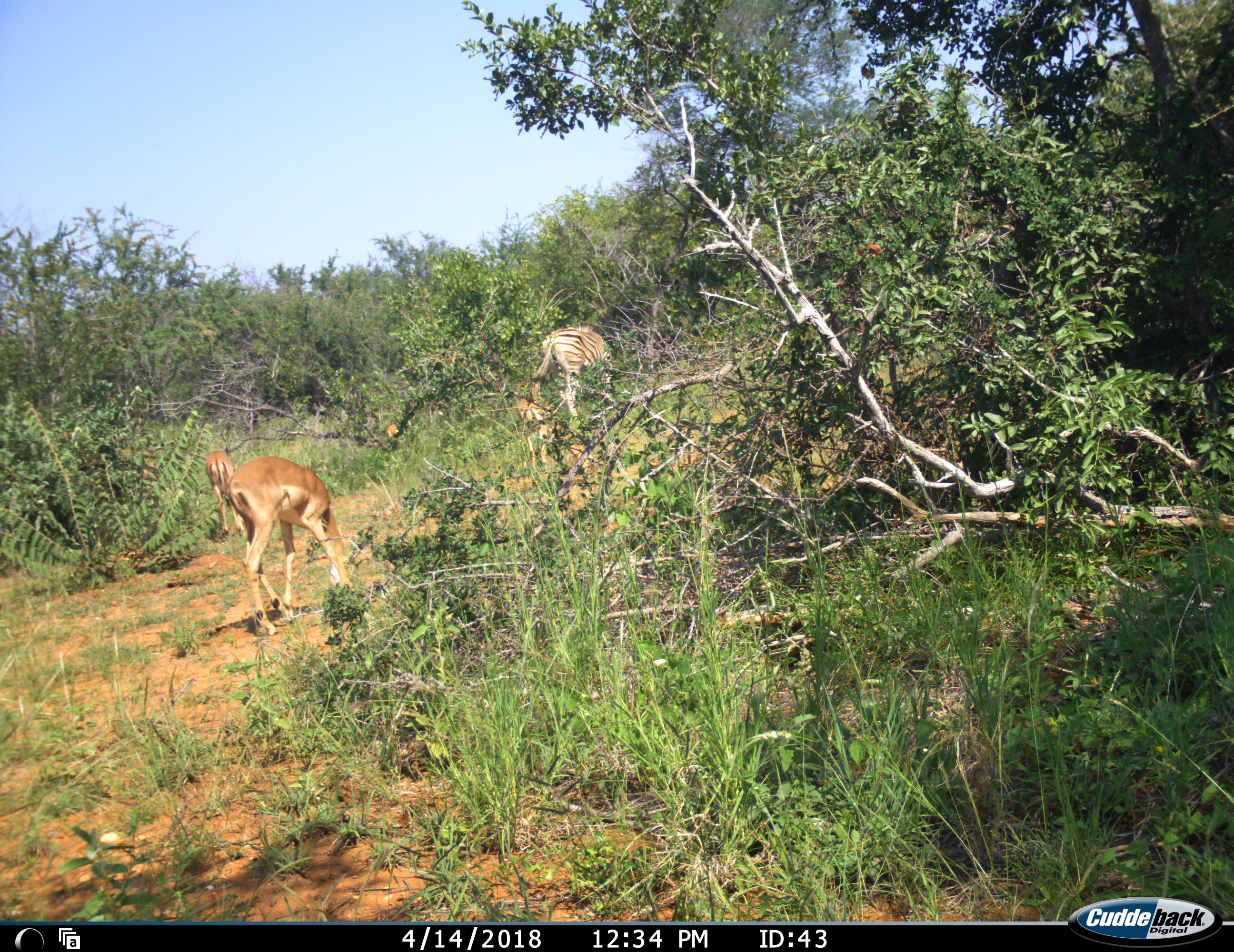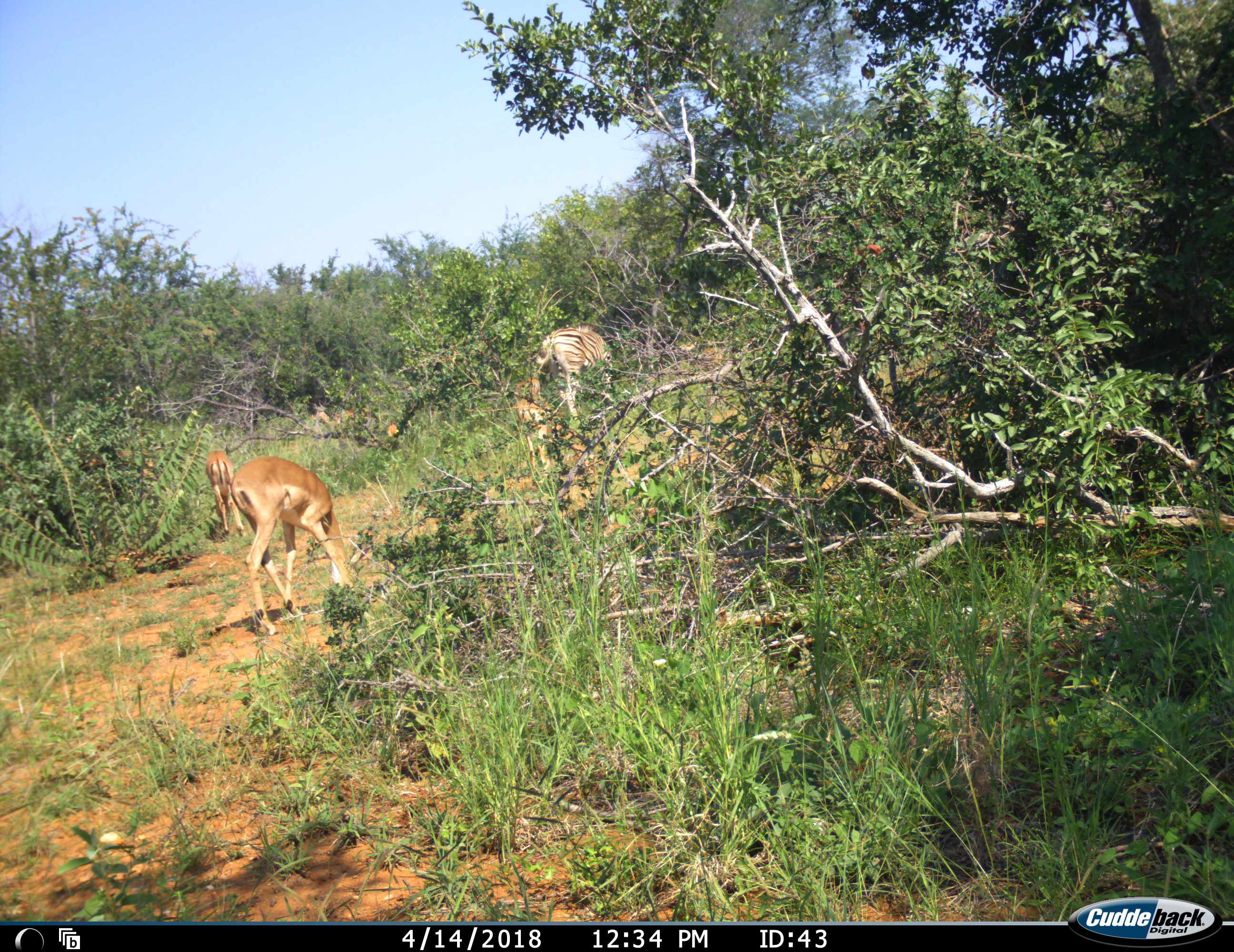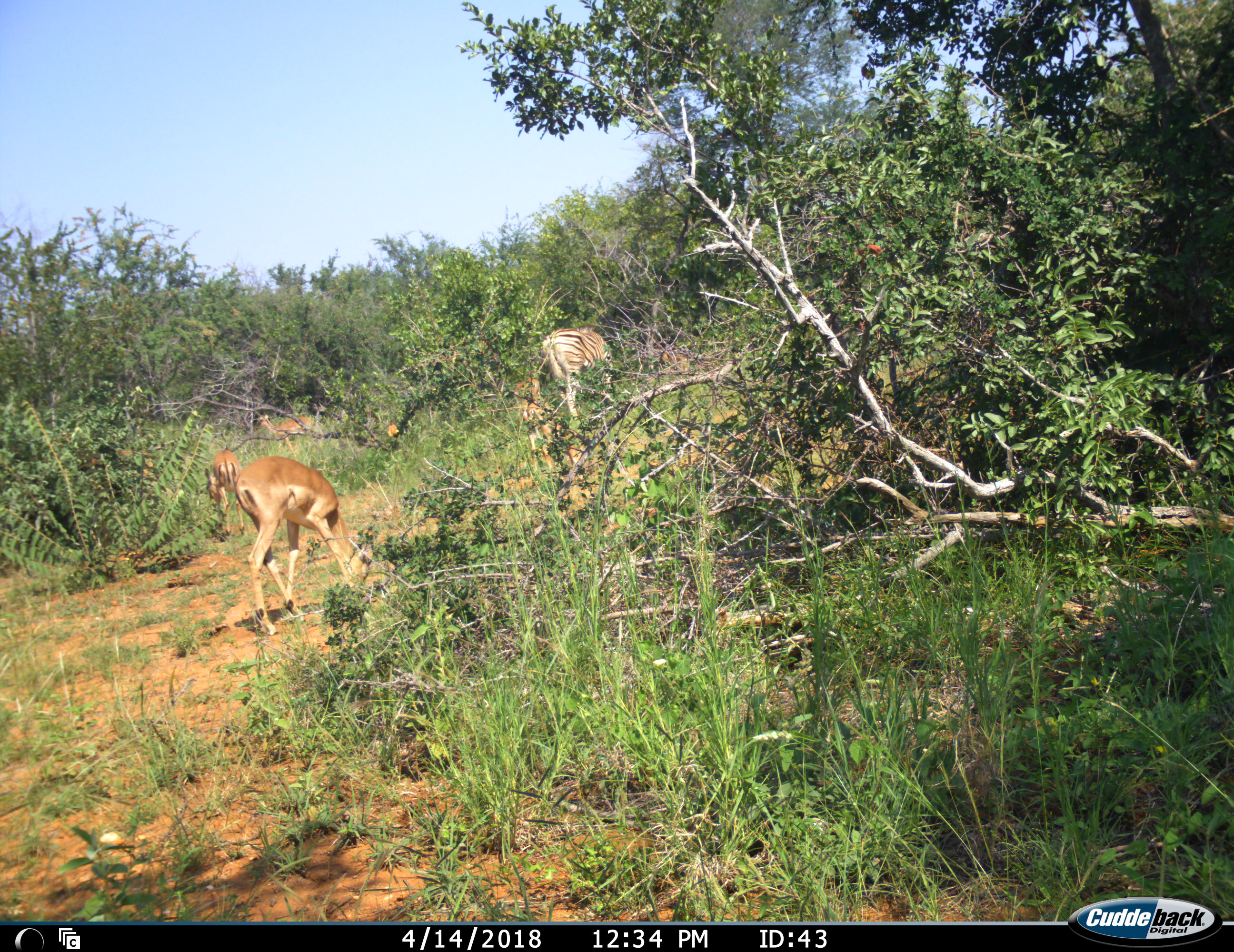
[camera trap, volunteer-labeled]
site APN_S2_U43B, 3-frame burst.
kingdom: Animalia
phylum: Chordata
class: Mammalia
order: Artiodactyla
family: Bovidae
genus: Aepyceros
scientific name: Aepyceros melampus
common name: impala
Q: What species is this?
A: Impala (Aepyceros melampus).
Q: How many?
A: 3.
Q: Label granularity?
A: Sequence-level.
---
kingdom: Animalia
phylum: Chordata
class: Mammalia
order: Perissodactyla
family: Equidae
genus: Equus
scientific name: Equus quagga burchellii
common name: burchell's zebra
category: zebraburchells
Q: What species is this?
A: Zebraburchells (burchell's zebra) (Equus quagga burchellii).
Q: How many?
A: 1.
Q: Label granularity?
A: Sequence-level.